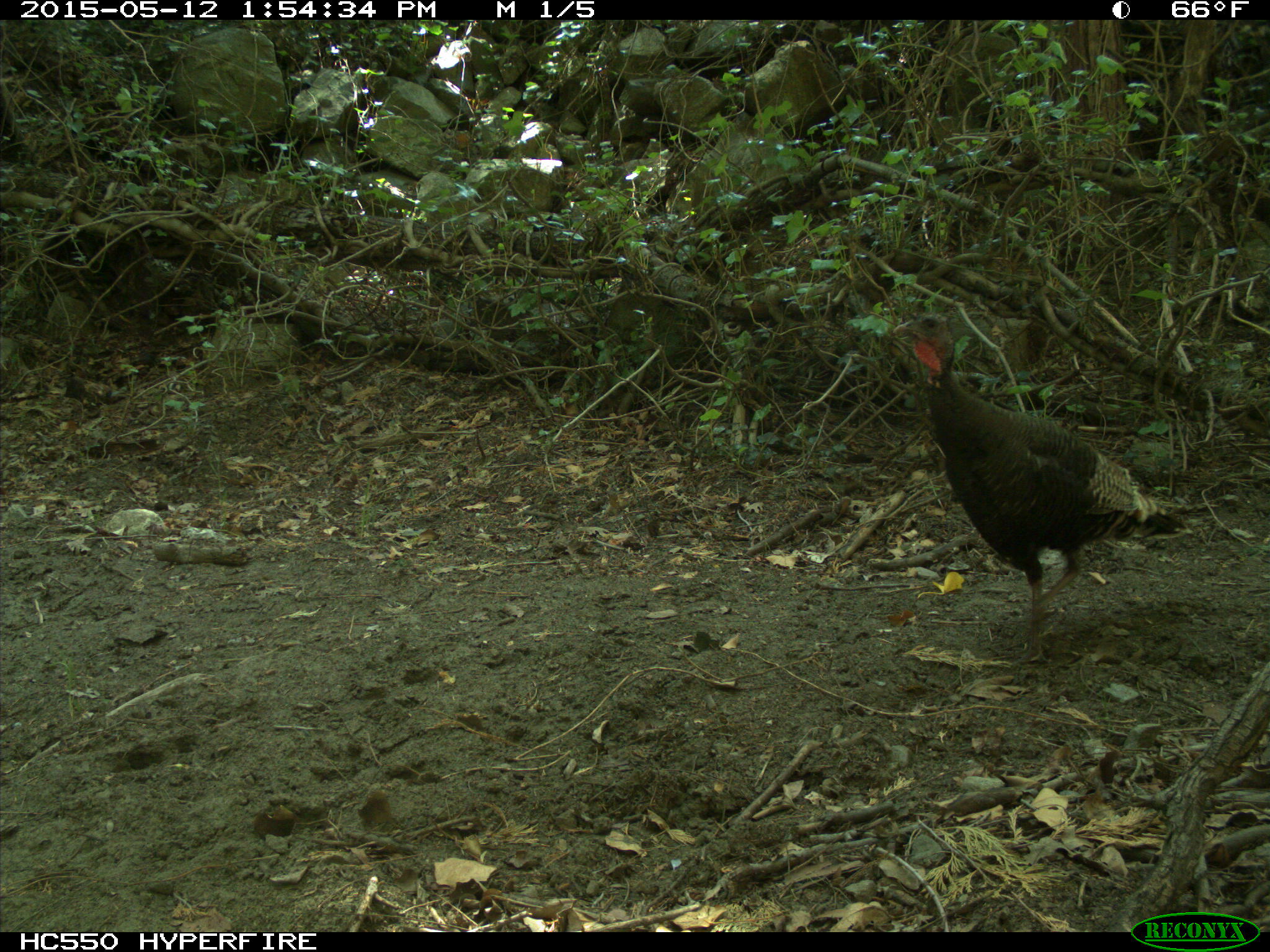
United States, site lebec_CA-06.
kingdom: Animalia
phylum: Chordata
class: Aves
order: Galliformes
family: Phasianidae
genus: Meleagris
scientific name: Meleagris gallopavo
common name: wild turkey